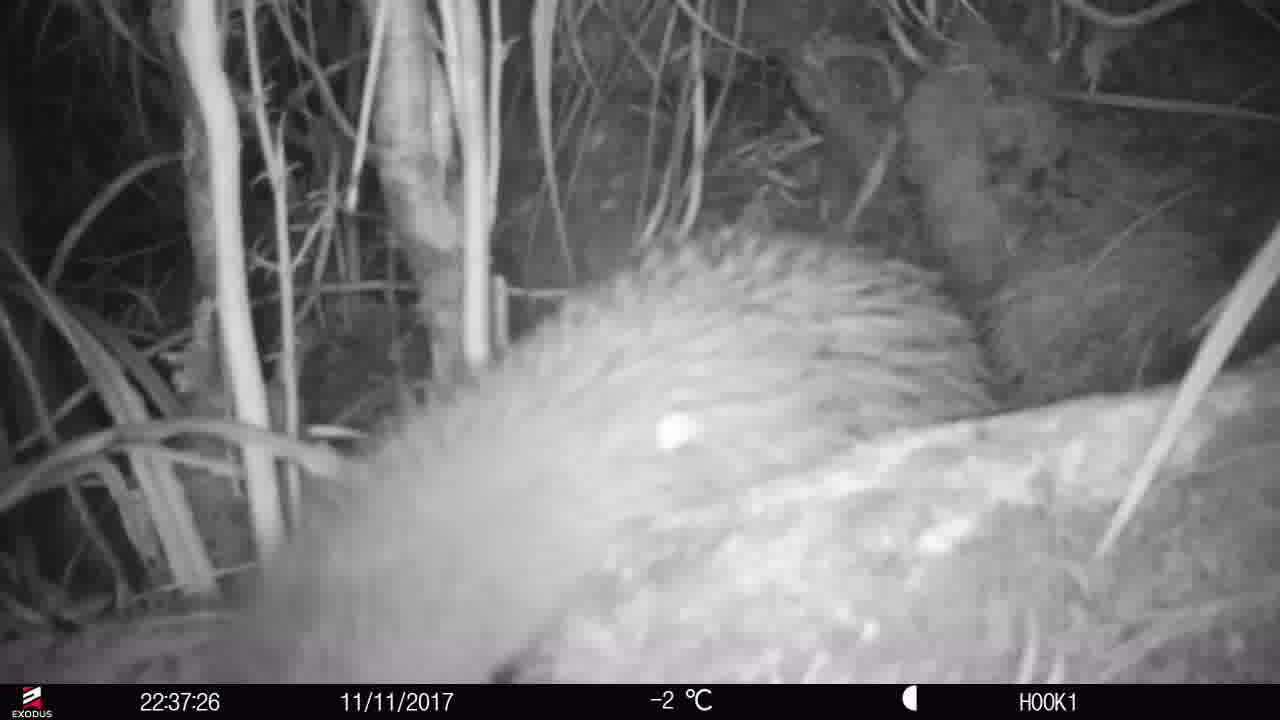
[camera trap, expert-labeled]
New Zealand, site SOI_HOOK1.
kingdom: Animalia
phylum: Chordata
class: Aves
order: Apterygiformes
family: Apterygidae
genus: Apteryx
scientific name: Apteryx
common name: kiwi